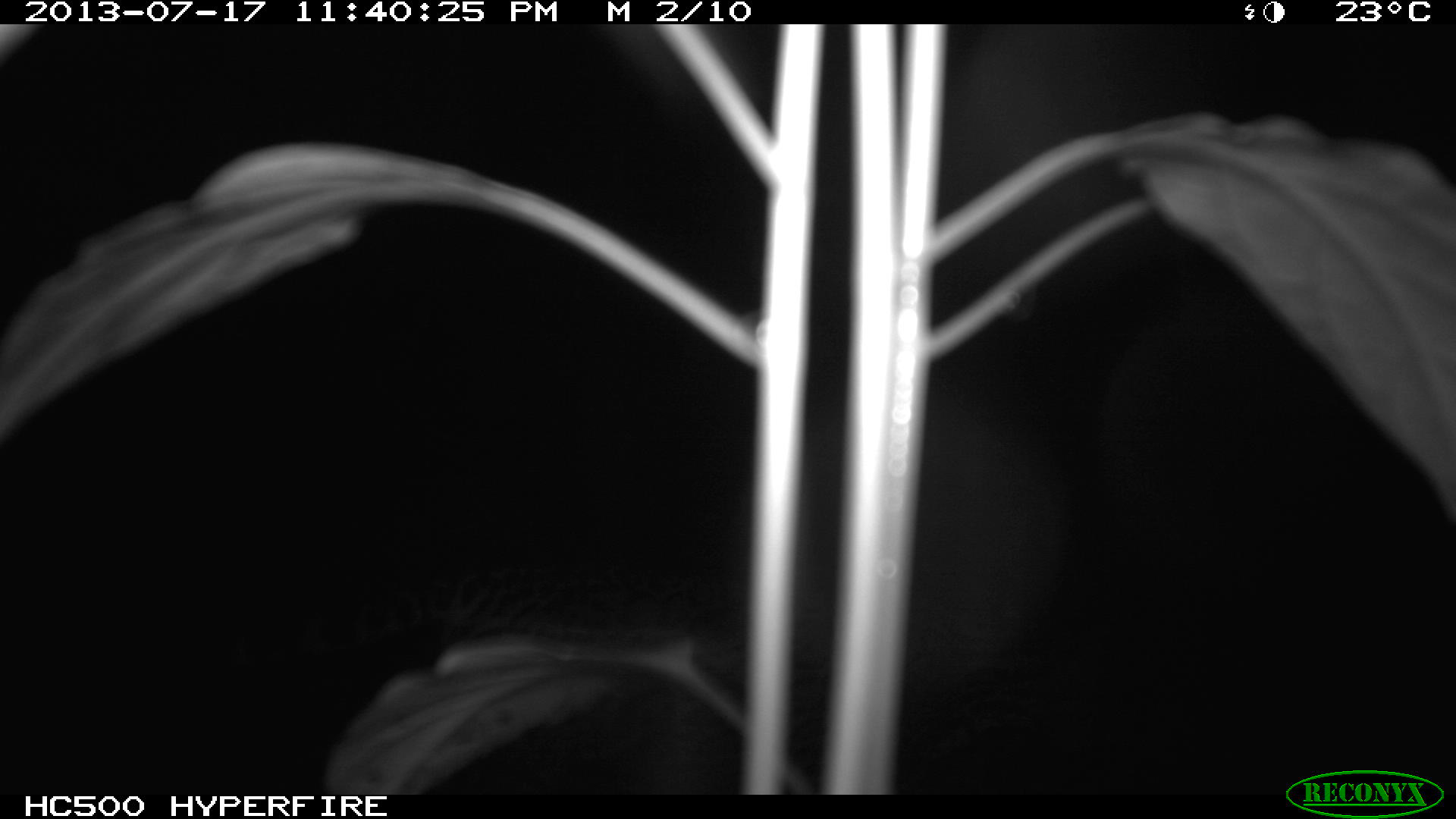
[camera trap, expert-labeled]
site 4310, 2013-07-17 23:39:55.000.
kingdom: Animalia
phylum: Chordata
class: Mammalia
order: Carnivora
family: Felidae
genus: Leopardus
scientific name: Leopardus pardalis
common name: ocelot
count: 1